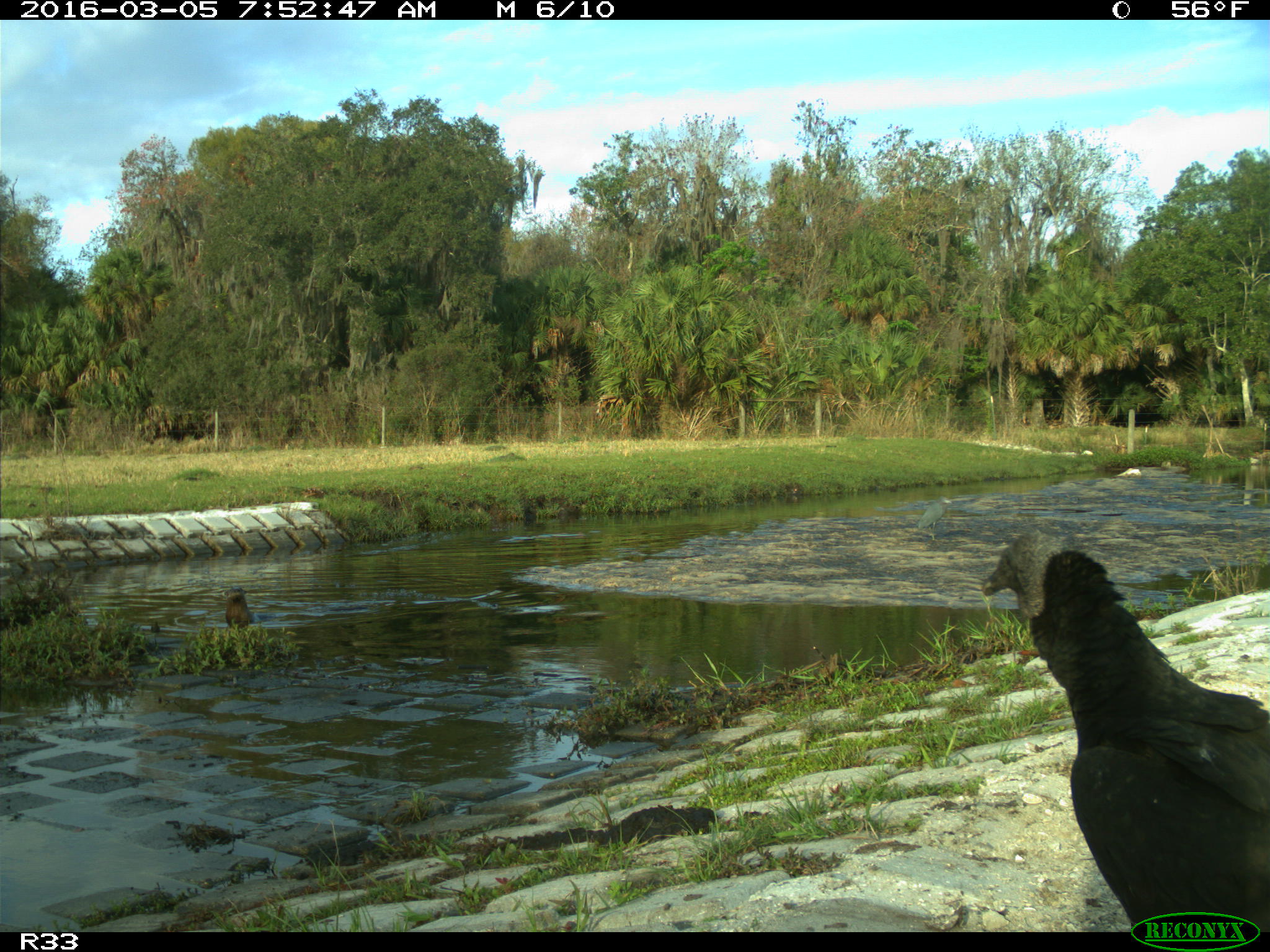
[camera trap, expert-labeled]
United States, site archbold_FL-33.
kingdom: Animalia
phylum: Chordata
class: Aves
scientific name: Aves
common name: birds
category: unidentified bird